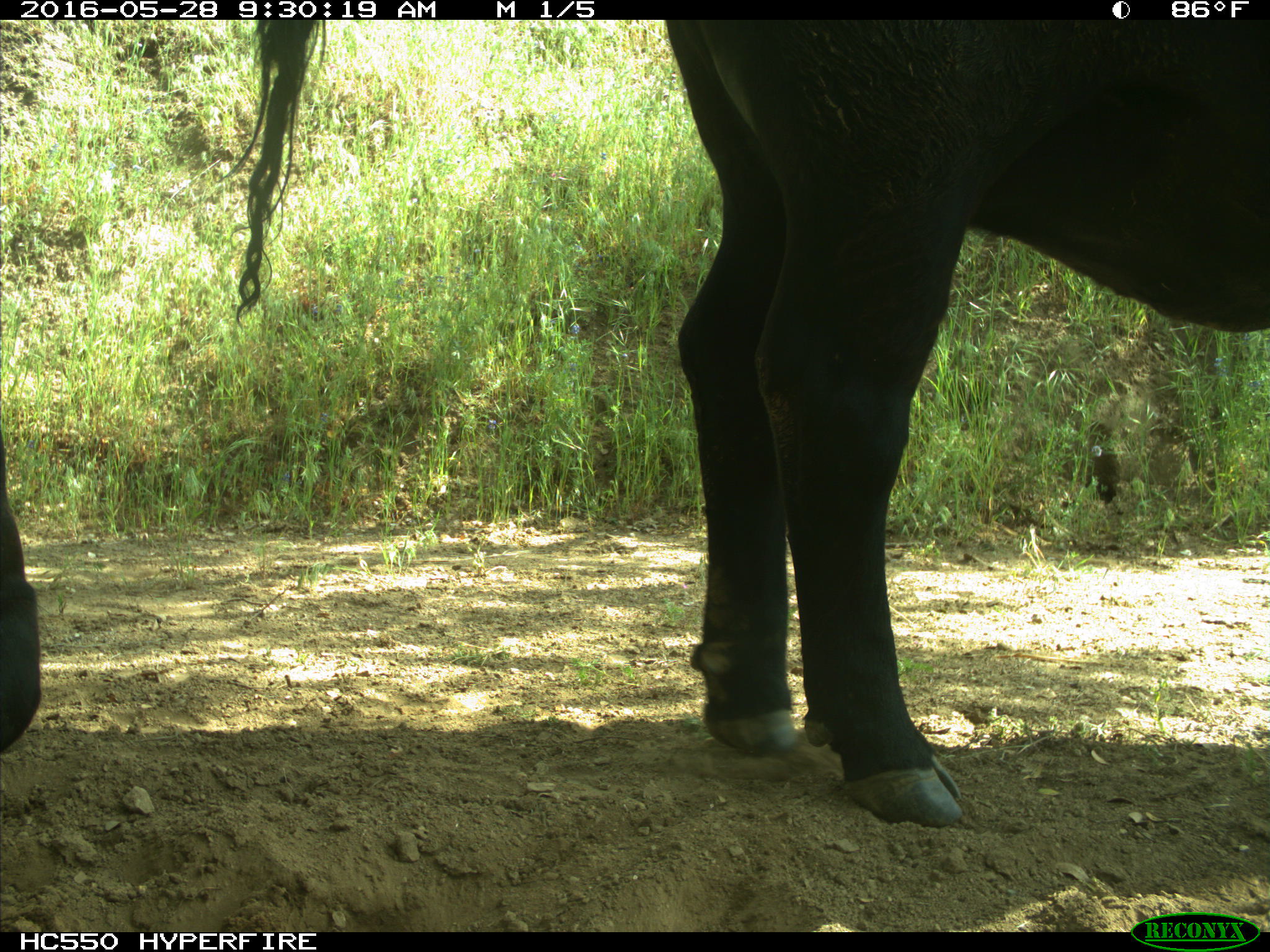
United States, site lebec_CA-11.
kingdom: Animalia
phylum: Chordata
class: Mammalia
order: Artiodactyla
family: Bovidae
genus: Bos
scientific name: Bos taurus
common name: domestic cow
Bos taurus (domestic cow).